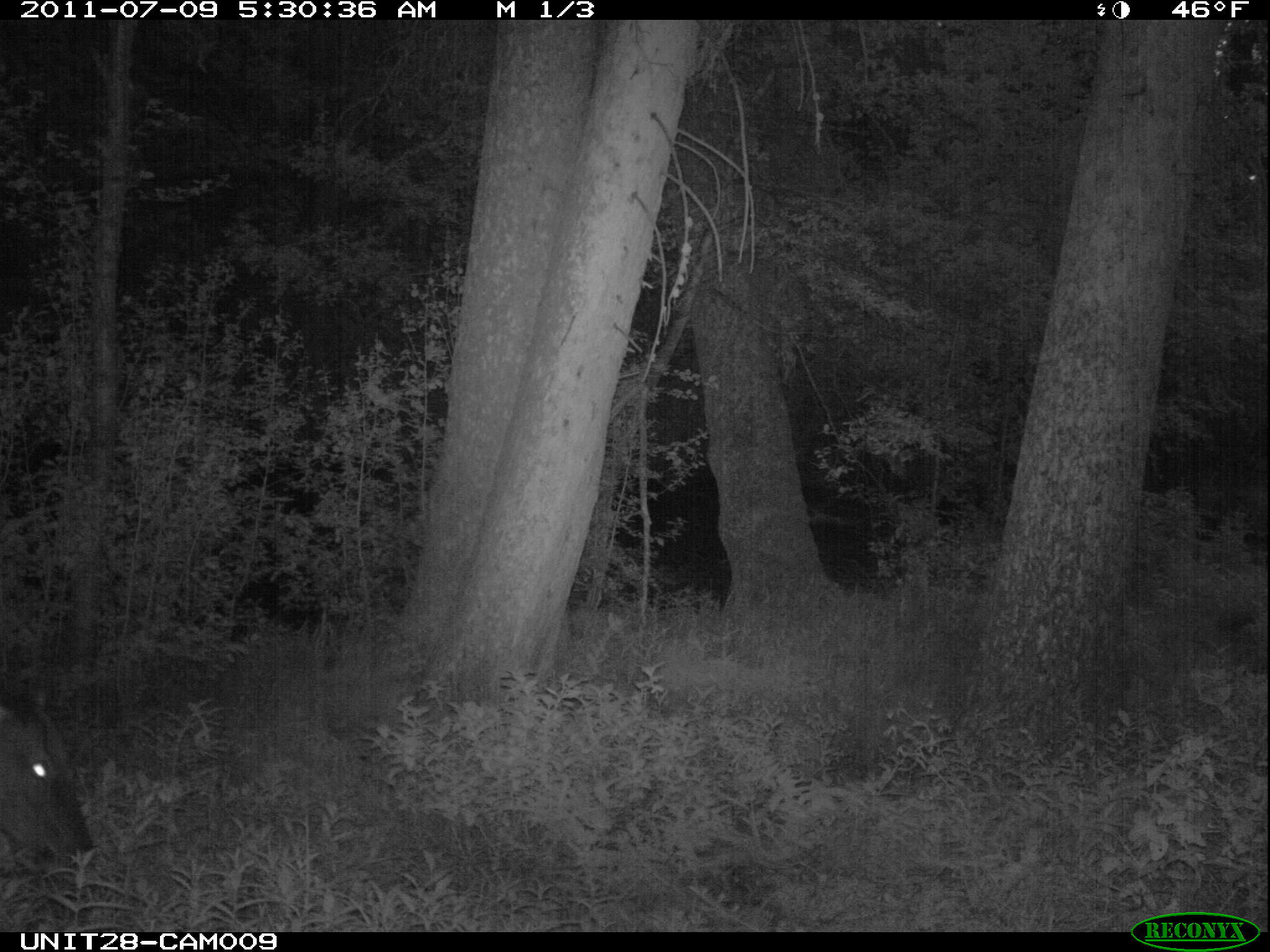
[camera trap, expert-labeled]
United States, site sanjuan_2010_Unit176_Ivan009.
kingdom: Animalia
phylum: Chordata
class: Mammalia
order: Artiodactyla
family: Cervidae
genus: Cervus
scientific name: Cervus elaphus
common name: red deer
Cervus elaphus (red deer).